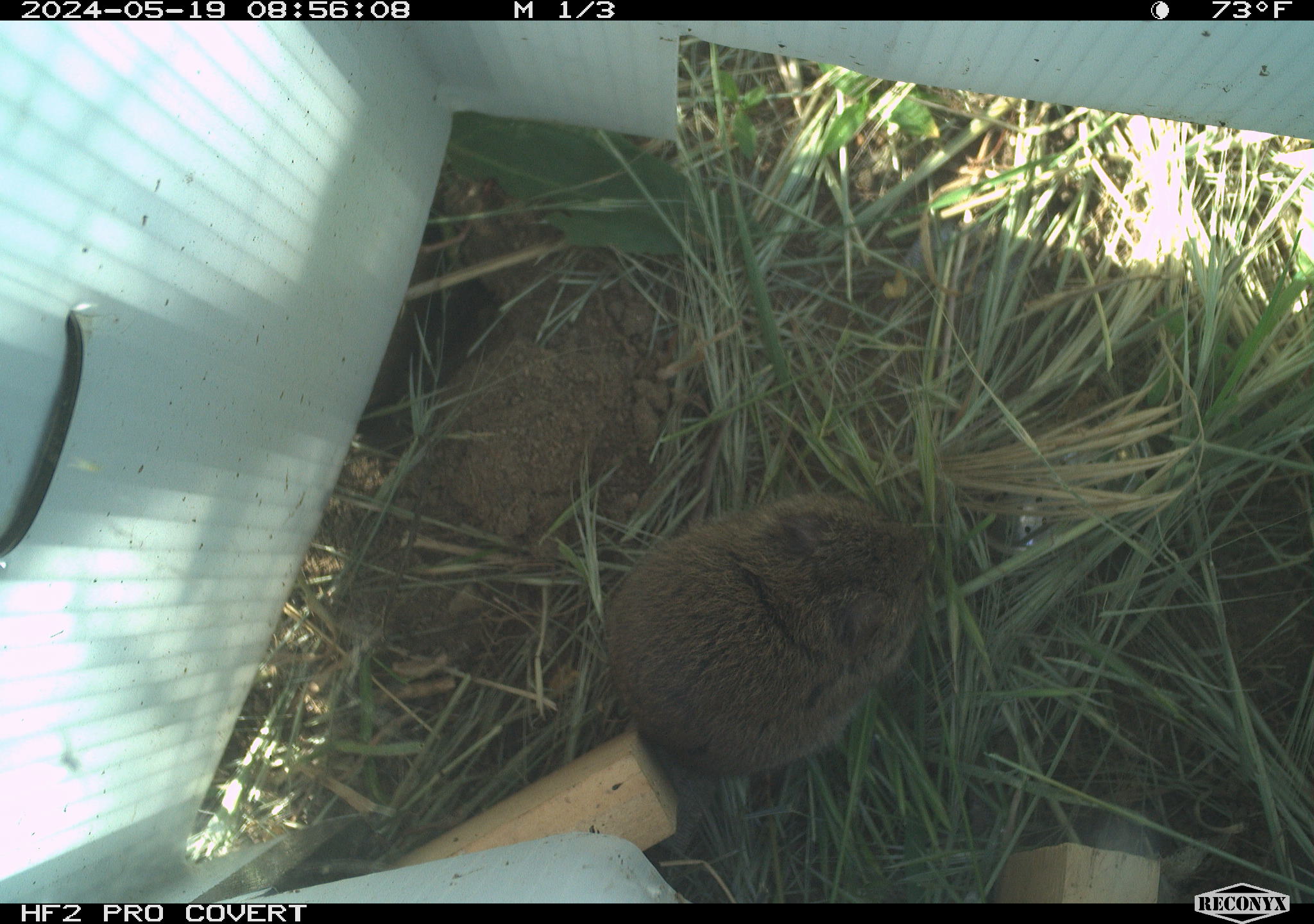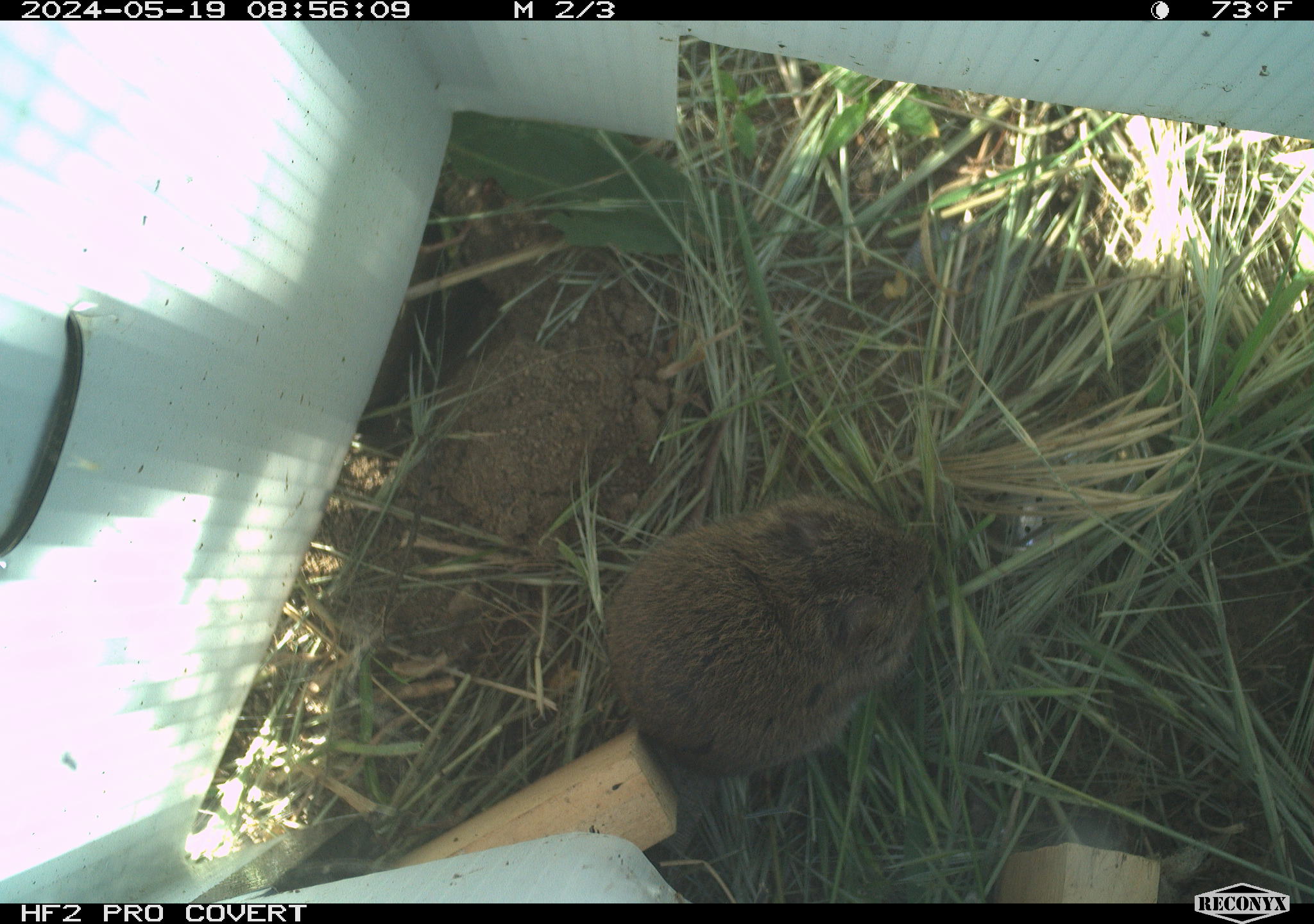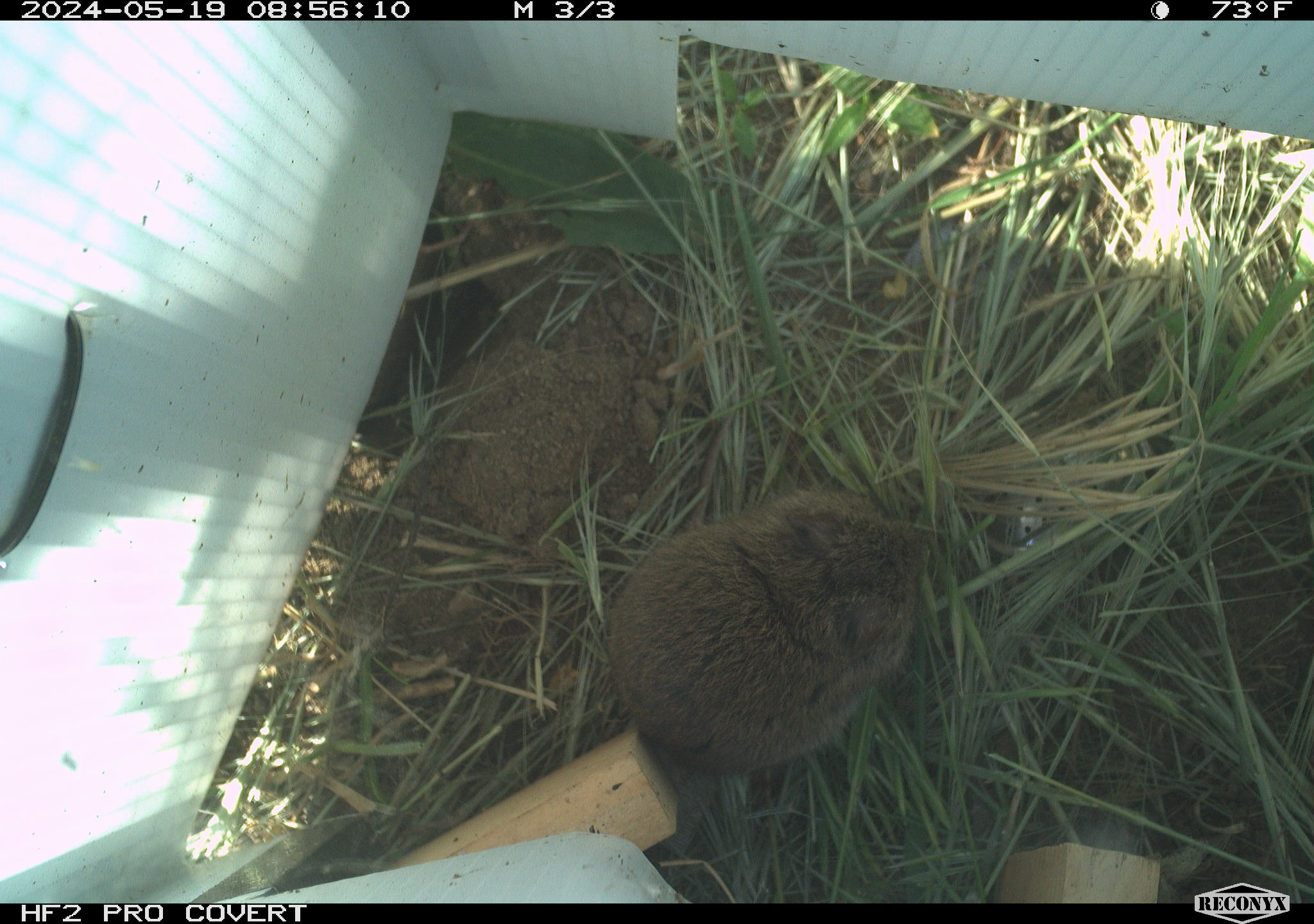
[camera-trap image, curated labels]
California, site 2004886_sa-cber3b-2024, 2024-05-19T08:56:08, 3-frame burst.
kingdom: Animalia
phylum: Chordata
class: Mammalia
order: Rodentia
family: Cricetidae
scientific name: Arvicolinae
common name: voles, lemmings, and muskrats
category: arvicolinae subfamily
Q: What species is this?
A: Arvicolinae subfamily (voles, lemmings, and muskrats) (Arvicolinae).